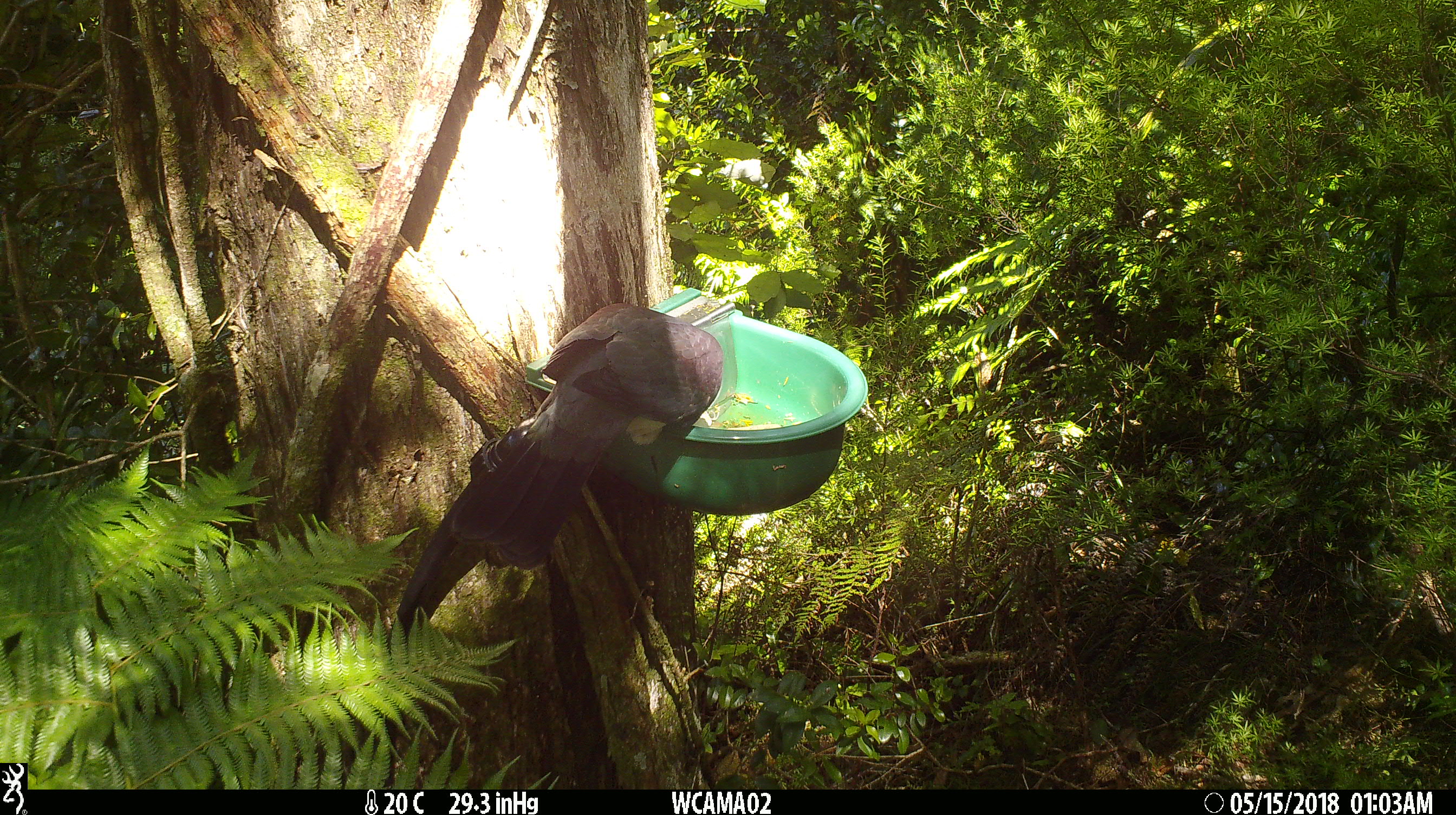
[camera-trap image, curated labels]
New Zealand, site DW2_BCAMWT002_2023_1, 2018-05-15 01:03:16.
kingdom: Animalia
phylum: Chordata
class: Aves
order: Columbiformes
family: Columbidae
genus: Hemiphaga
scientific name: Hemiphaga novaeseelandiae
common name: new zealand pigeon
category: kereru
Kereru (new zealand pigeon) (Hemiphaga novaeseelandiae).